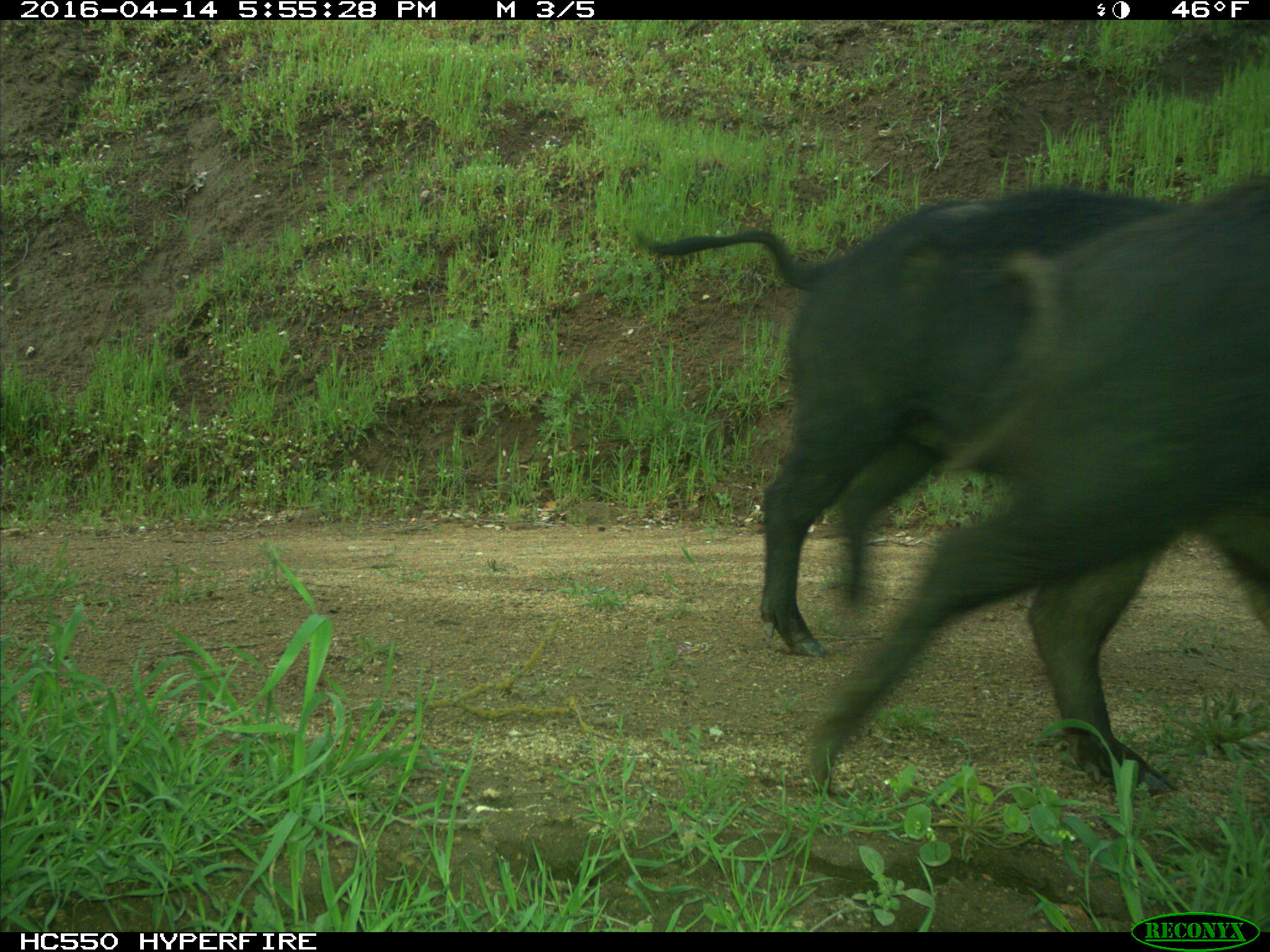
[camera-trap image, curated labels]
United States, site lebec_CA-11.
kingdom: Animalia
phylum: Chordata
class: Mammalia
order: Artiodactyla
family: Suidae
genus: Sus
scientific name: Sus scrofa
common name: wild boar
Sus scrofa (wild boar).